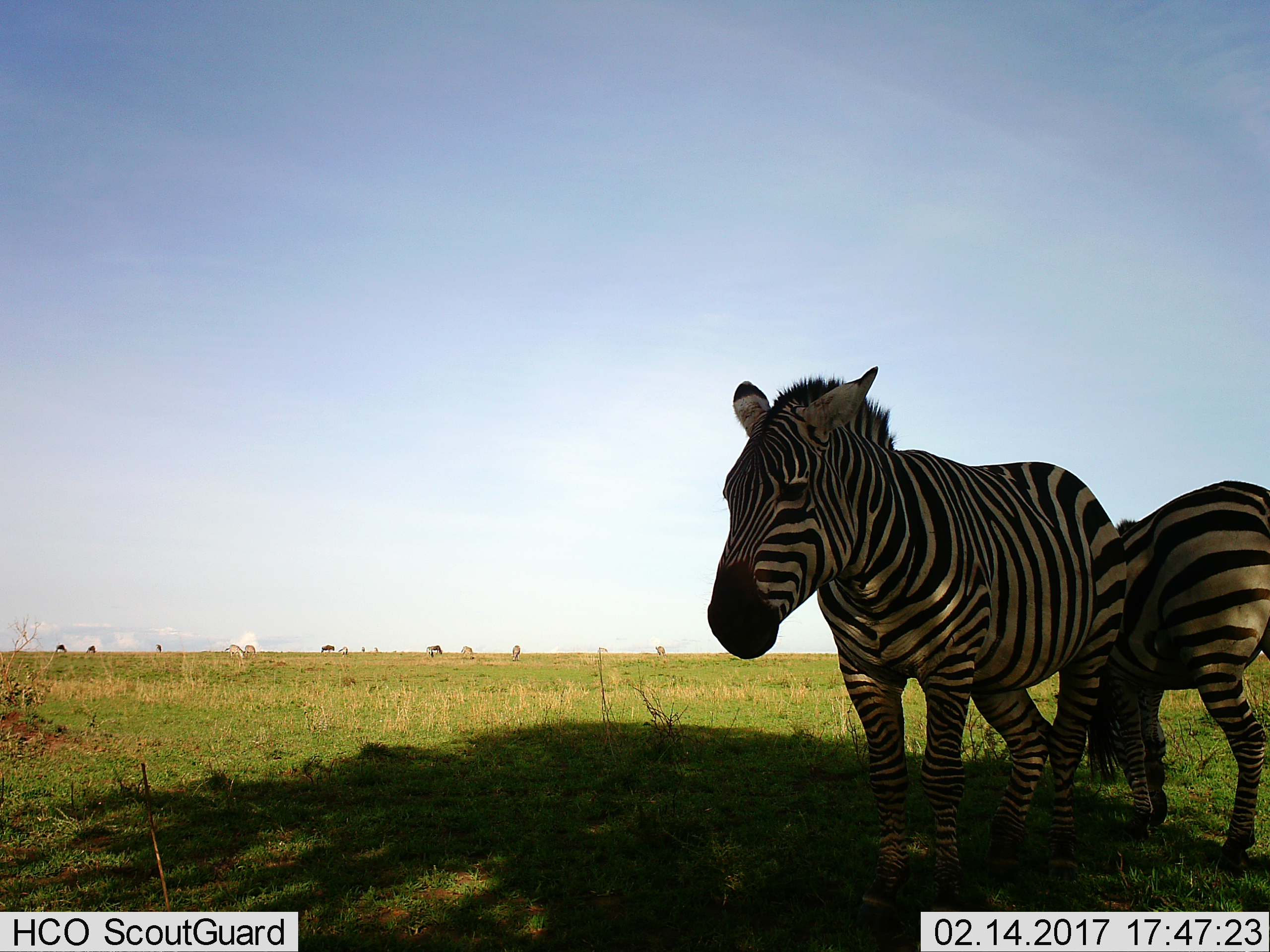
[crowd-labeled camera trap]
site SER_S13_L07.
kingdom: Animalia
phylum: Chordata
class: Mammalia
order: Perissodactyla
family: Equidae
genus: Equus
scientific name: Equus quagga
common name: plains zebra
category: zebraplains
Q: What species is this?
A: Zebraplains (plains zebra) (Equus quagga).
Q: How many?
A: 2.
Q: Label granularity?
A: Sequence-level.